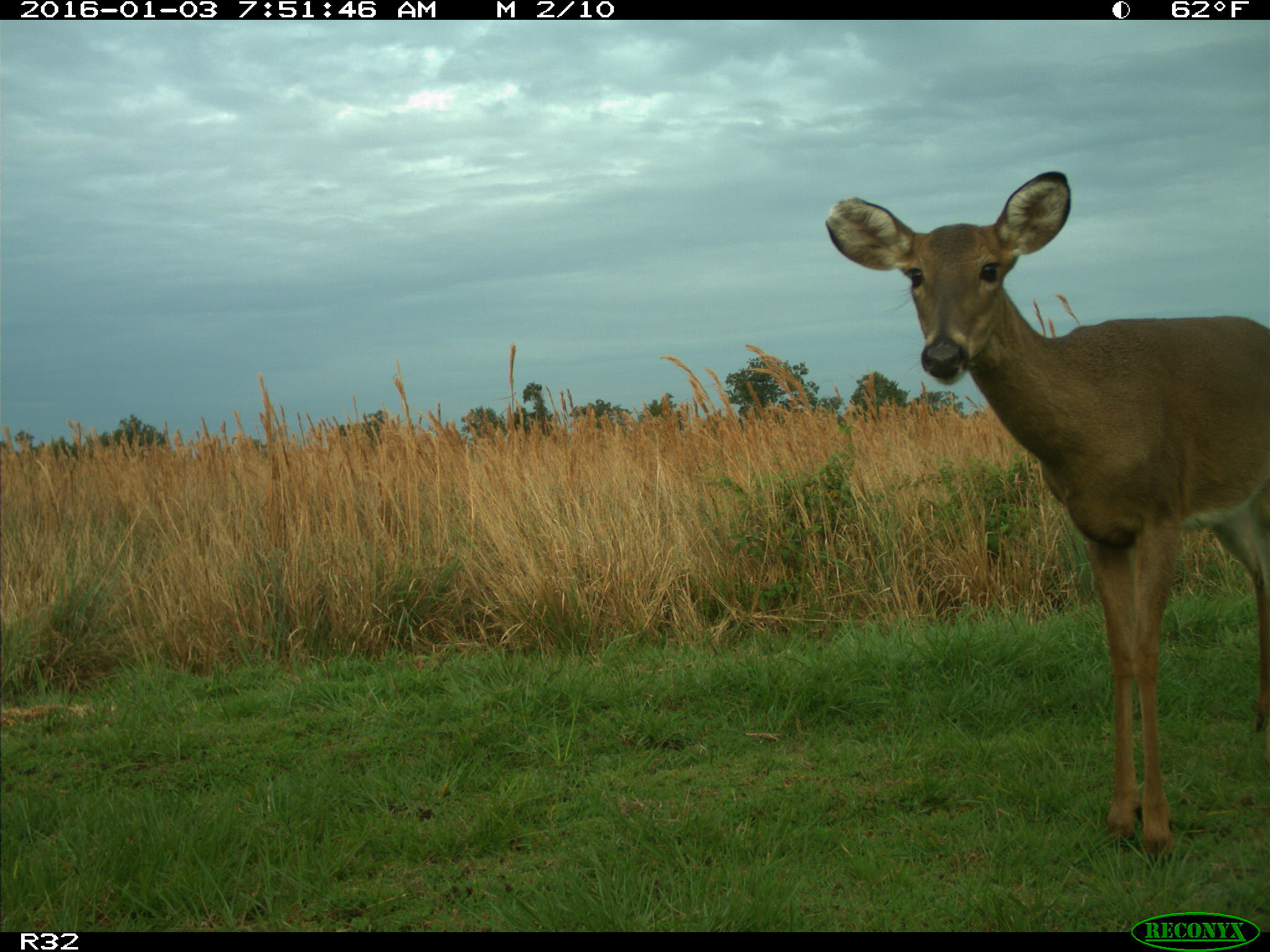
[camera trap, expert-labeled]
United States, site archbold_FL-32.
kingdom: Animalia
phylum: Chordata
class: Mammalia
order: Artiodactyla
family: Cervidae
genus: Odocoileus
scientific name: Odocoileus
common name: deer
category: unidentified deer